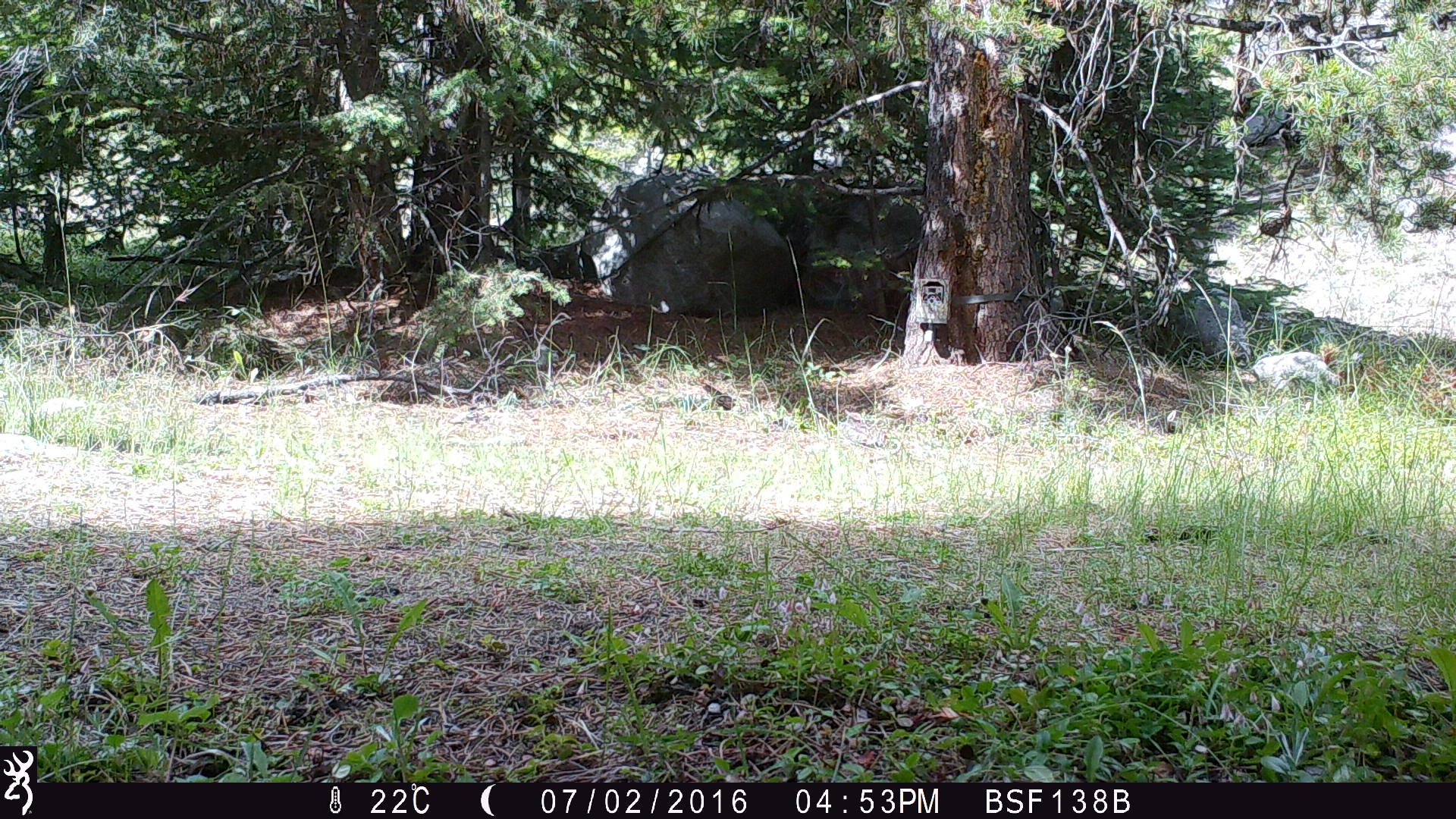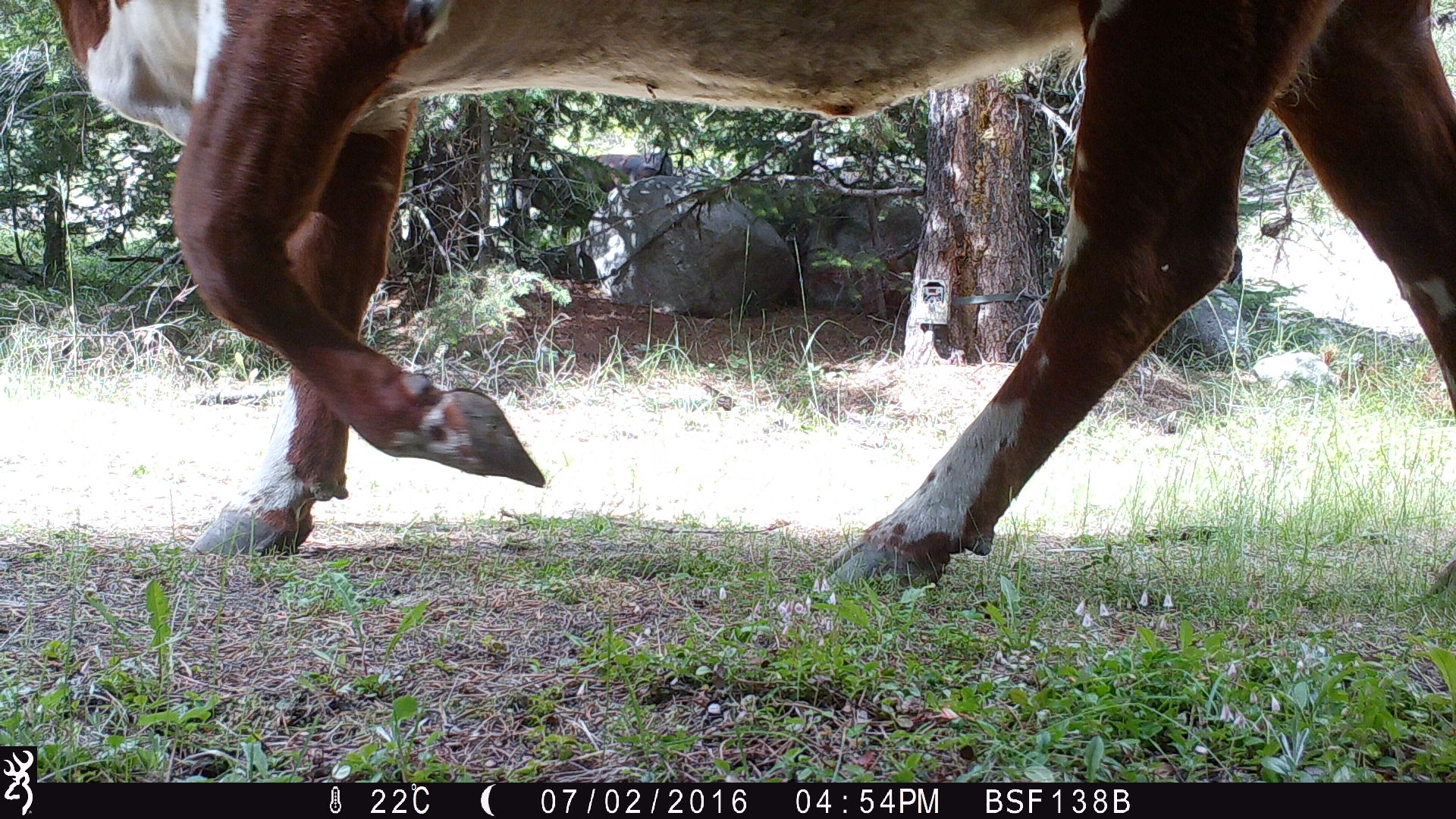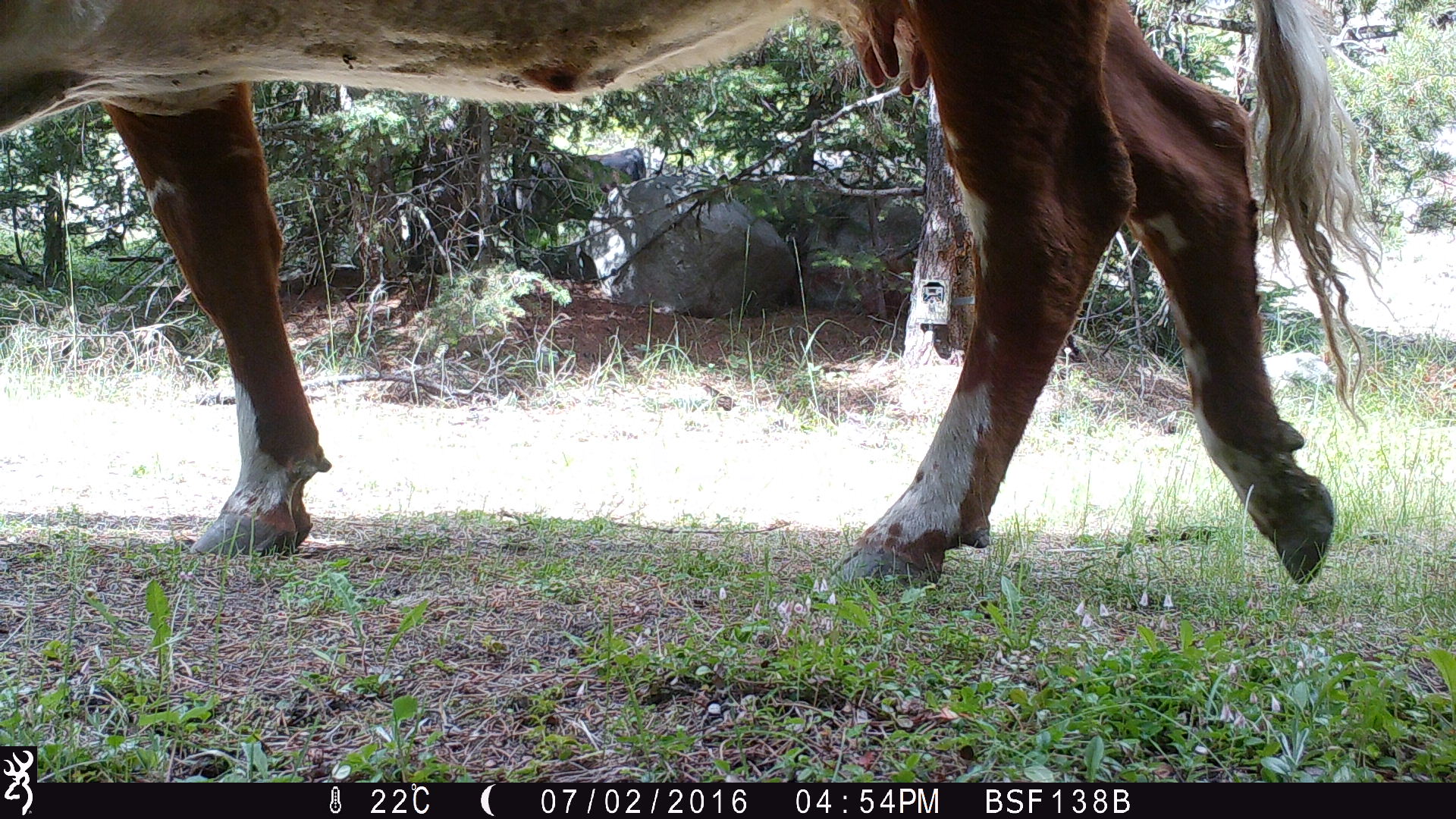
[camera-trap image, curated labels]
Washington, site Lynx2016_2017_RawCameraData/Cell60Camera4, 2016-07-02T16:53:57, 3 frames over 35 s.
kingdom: Animalia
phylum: Chordata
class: Mammalia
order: Artiodactyla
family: Bovidae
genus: Bos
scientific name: Bos taurus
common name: domestic cattle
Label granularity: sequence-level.